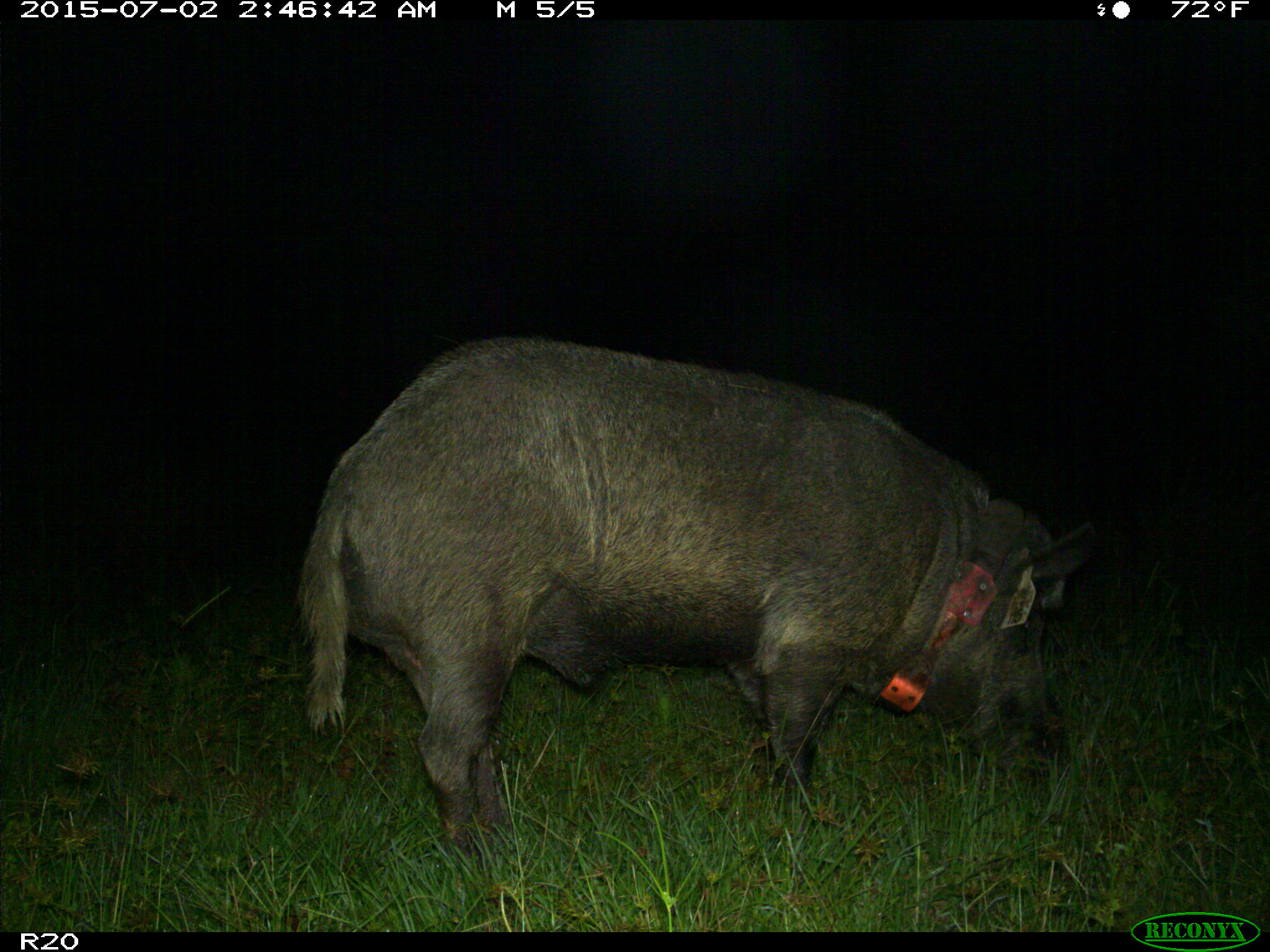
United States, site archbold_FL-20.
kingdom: Animalia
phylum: Chordata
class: Mammalia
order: Artiodactyla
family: Suidae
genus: Sus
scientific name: Sus scrofa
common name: wild boar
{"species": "Sus scrofa (wild boar)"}